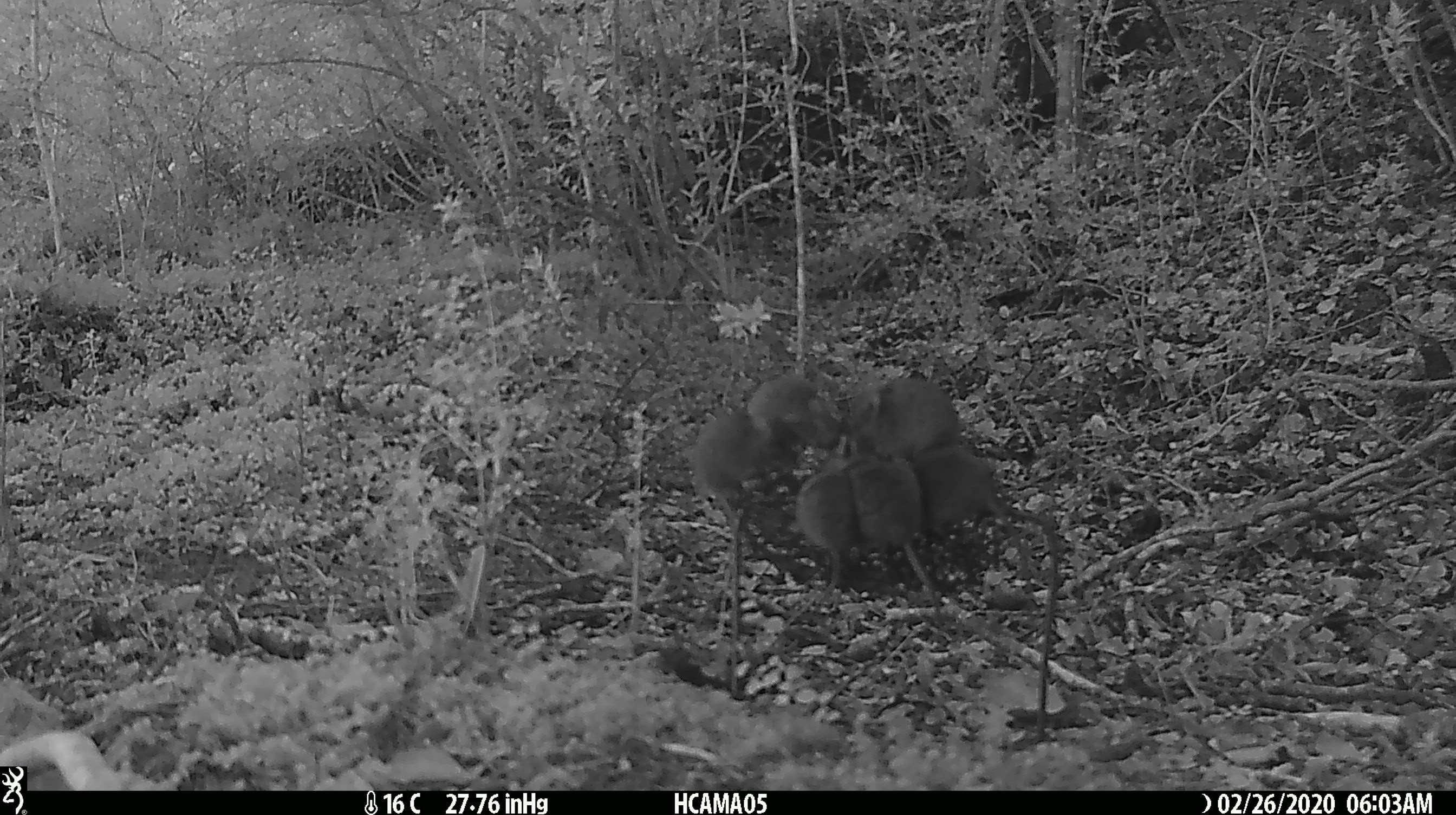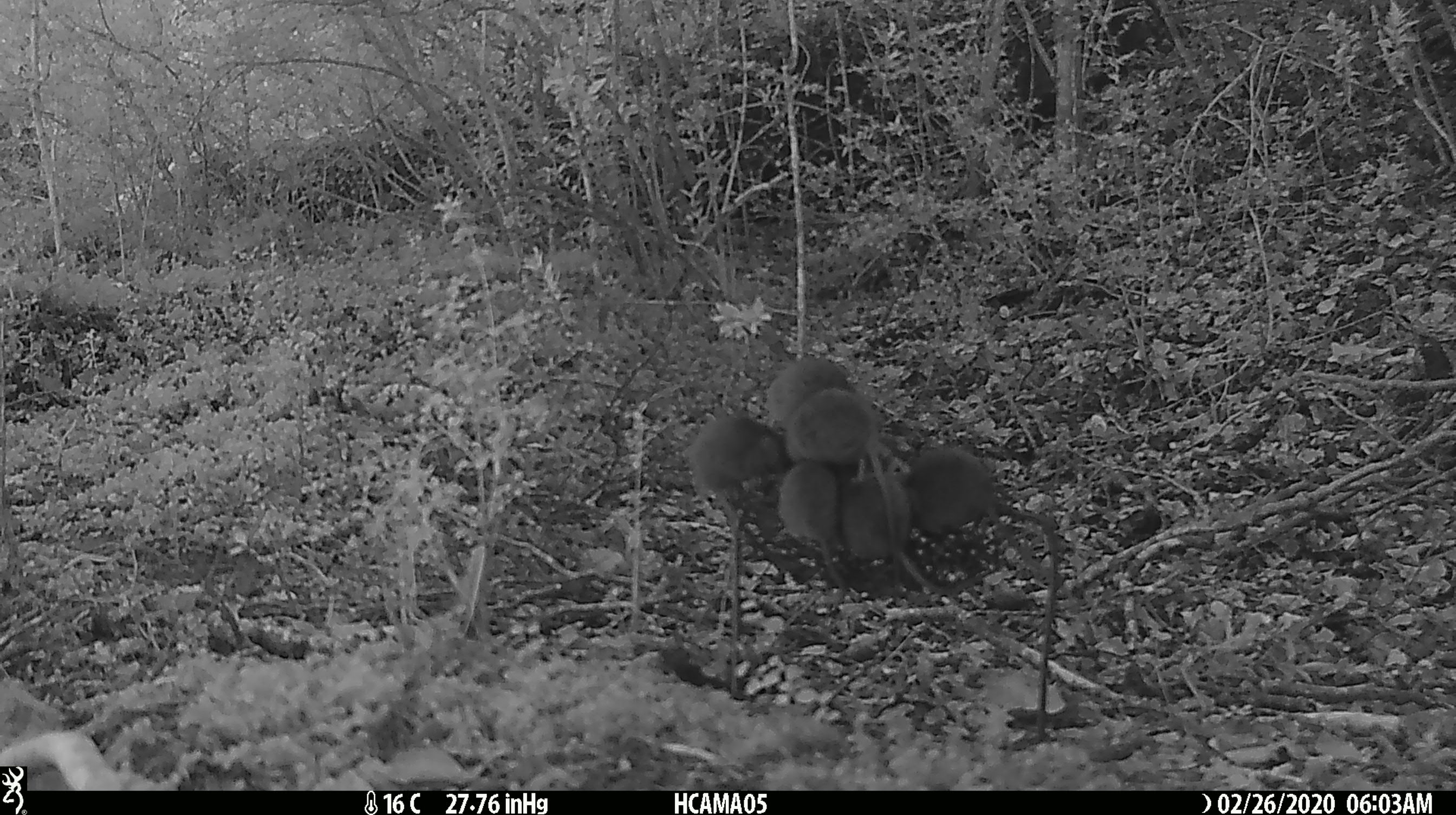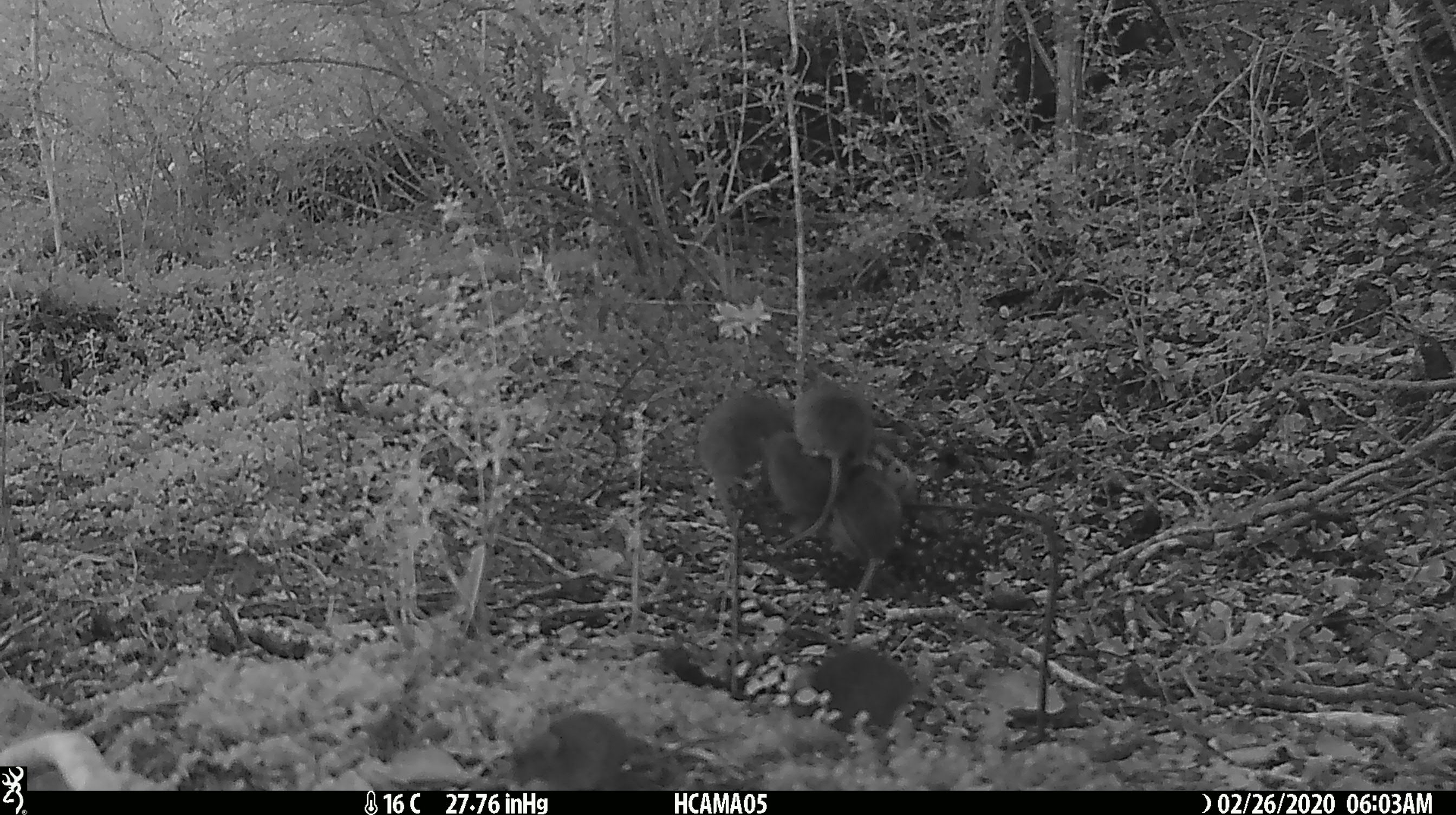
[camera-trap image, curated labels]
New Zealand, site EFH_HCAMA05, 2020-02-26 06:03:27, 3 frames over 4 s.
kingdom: Animalia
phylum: Chordata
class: Mammalia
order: Rodentia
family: Muridae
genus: Mus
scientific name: Mus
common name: mouse